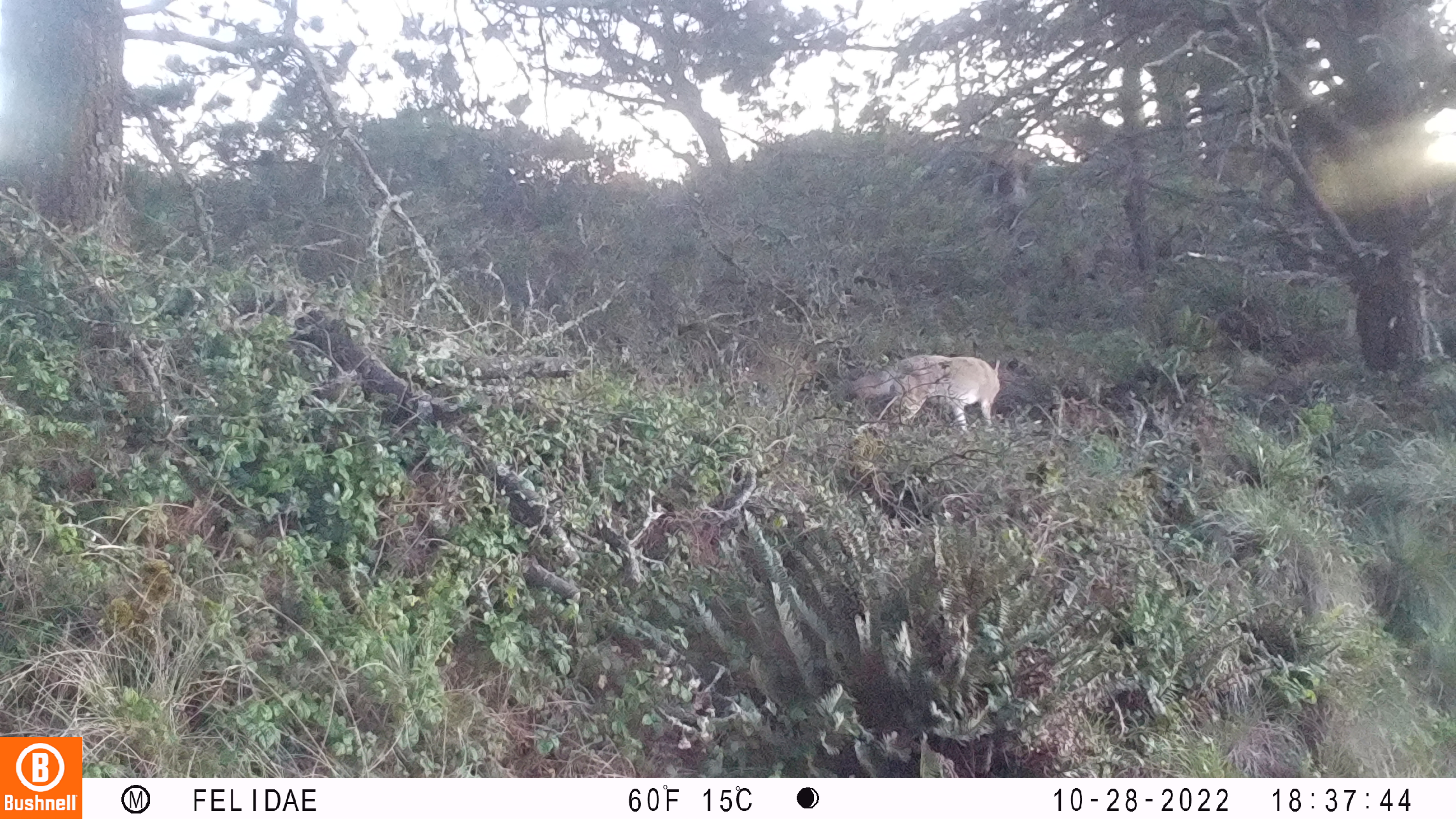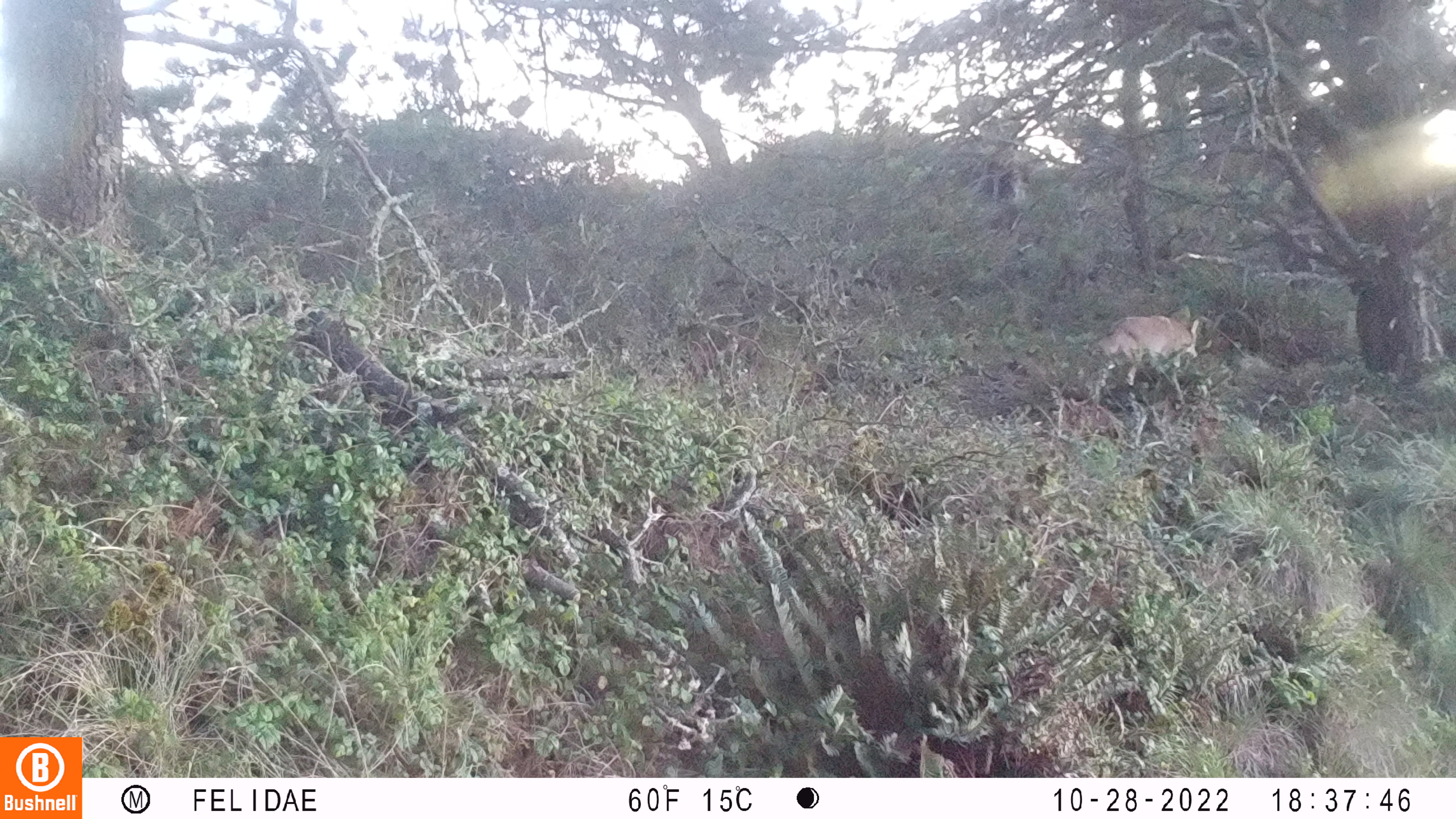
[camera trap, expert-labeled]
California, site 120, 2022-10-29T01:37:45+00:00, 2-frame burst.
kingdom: Animalia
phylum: Chordata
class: Mammalia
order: Carnivora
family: Canidae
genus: Canis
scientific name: Canis latrans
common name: coyote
Coyote (Canis latrans).